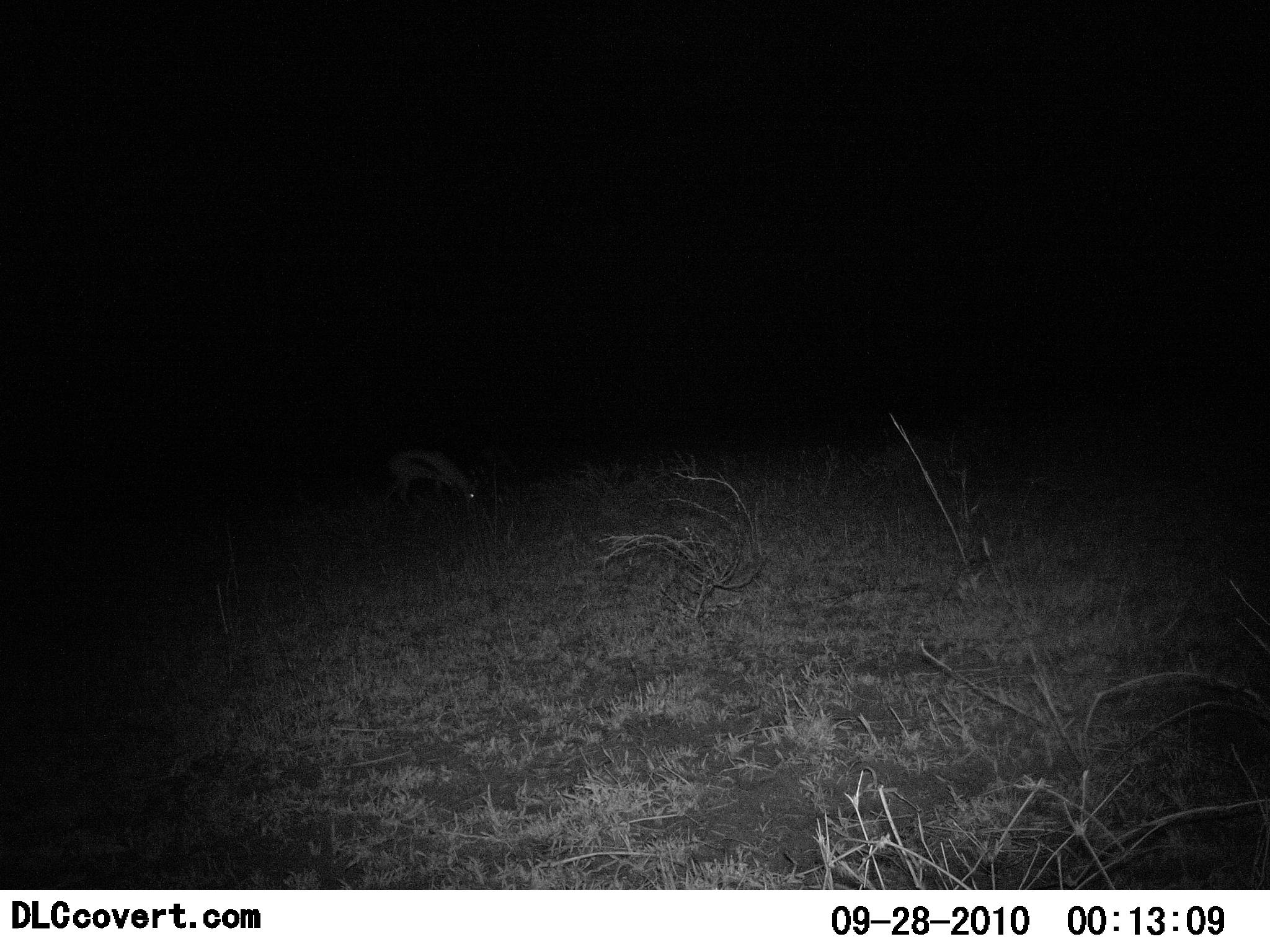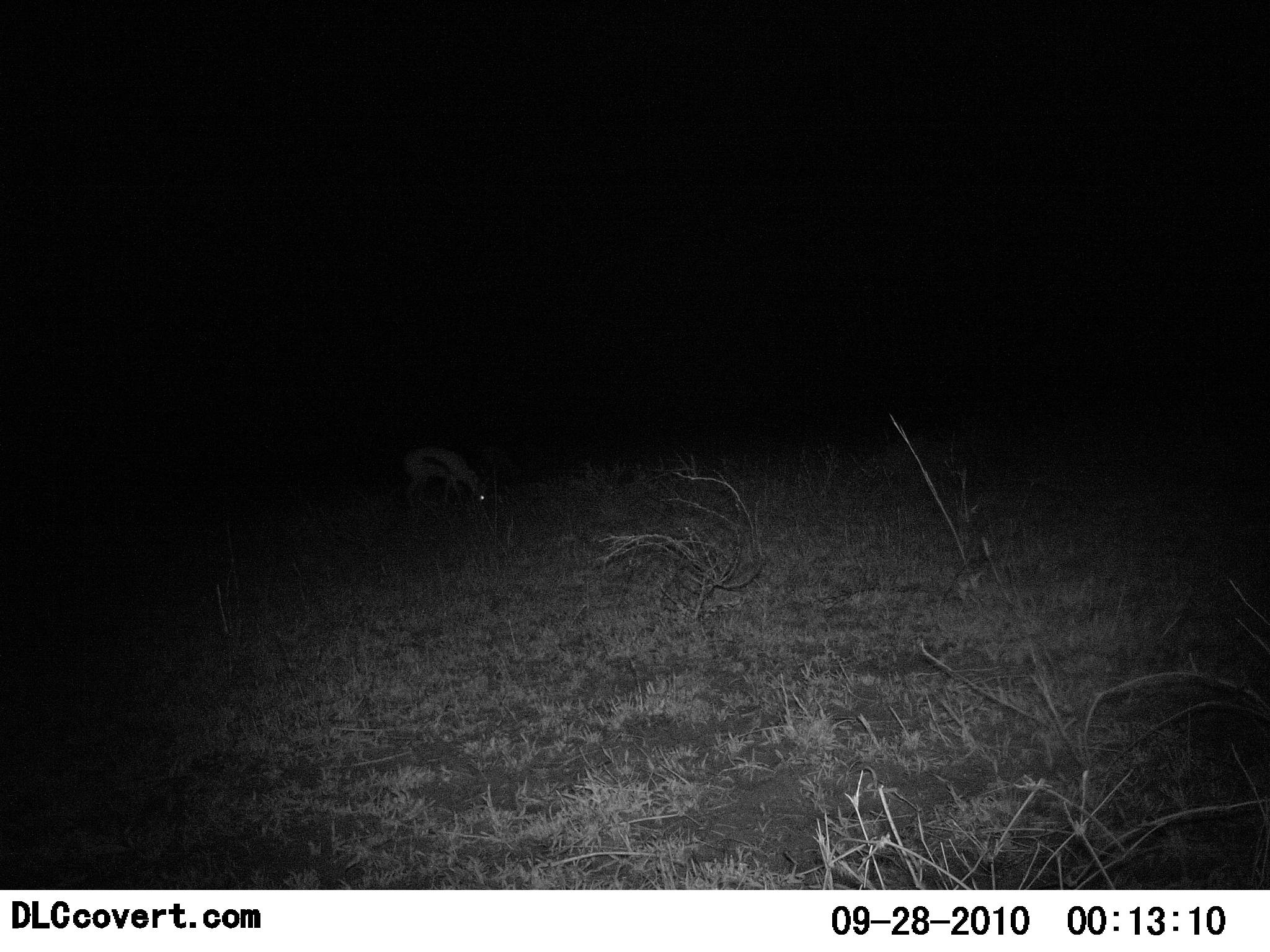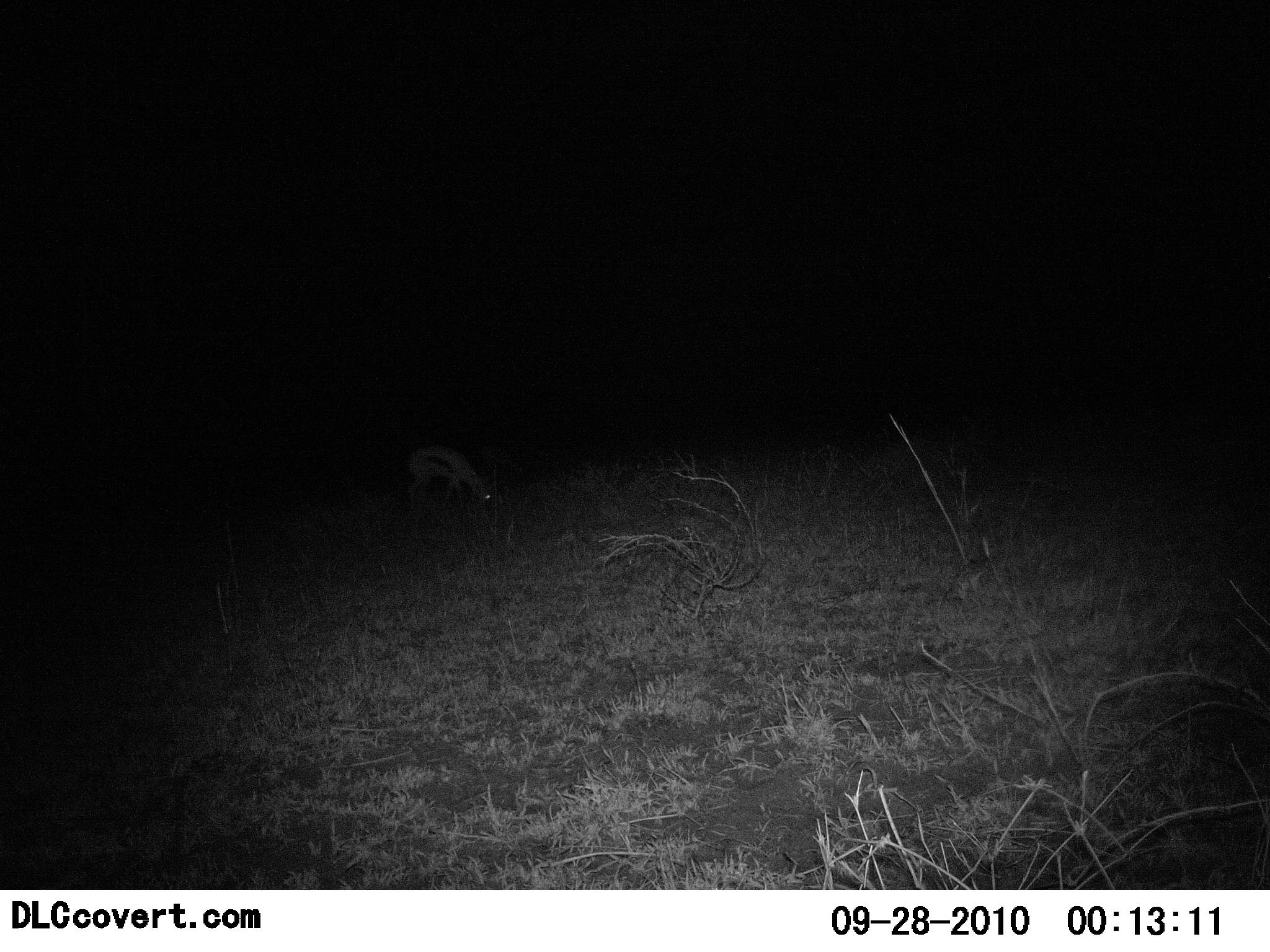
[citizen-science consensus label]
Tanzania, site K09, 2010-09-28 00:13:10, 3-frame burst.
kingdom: Animalia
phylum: Chordata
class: Mammalia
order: Artiodactyla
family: Bovidae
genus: Eudorcas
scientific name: Eudorcas thomsonii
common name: thomson's gazelle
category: gazellethomsons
Gazellethomsons (thomson's gazelle) (Eudorcas thomsonii), count 1. Behavior (volunteer vote fractions): standing 42%, resting 0%, moving 8%, interacting 0%. Young present (vote fraction): 0%. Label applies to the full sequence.